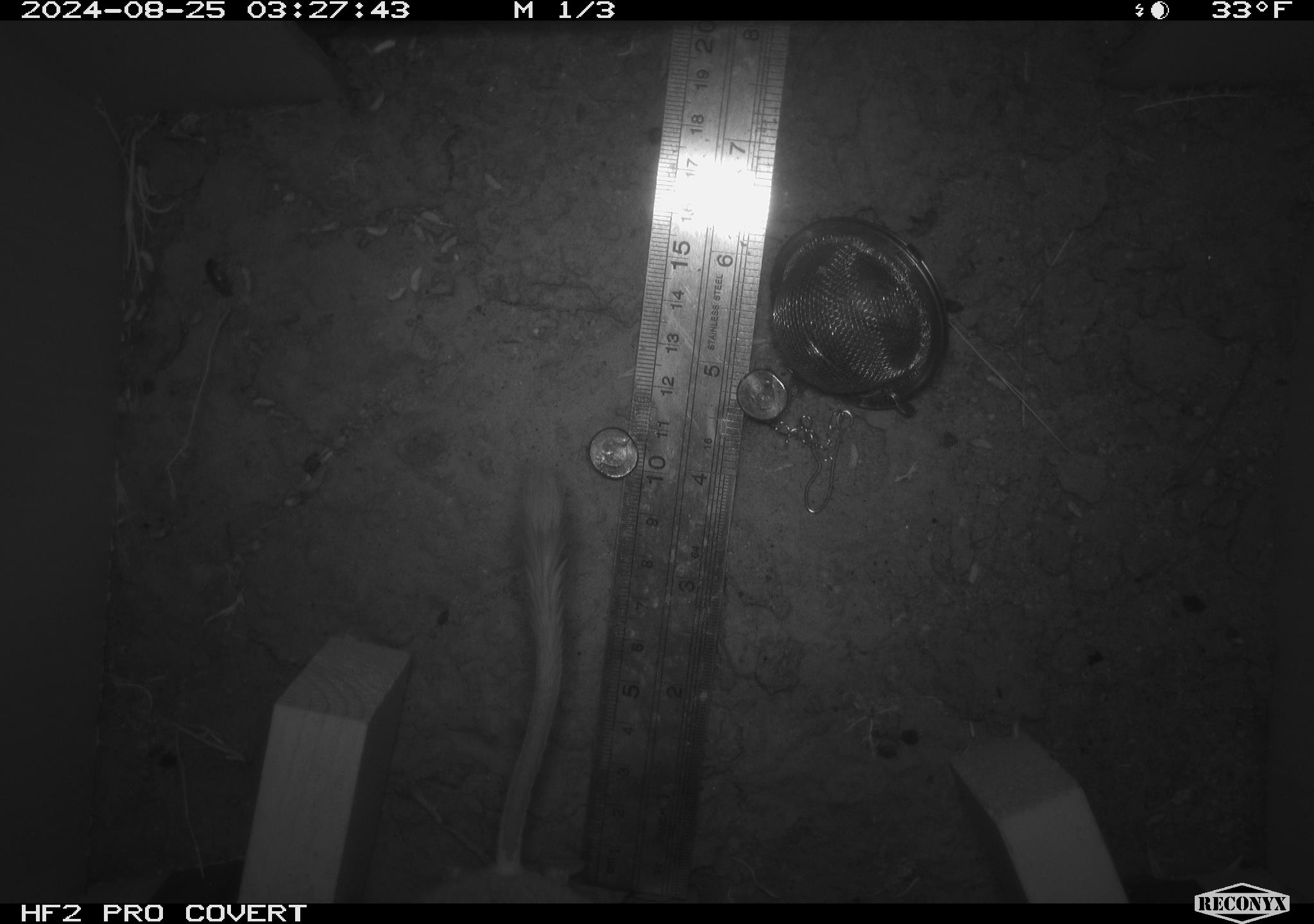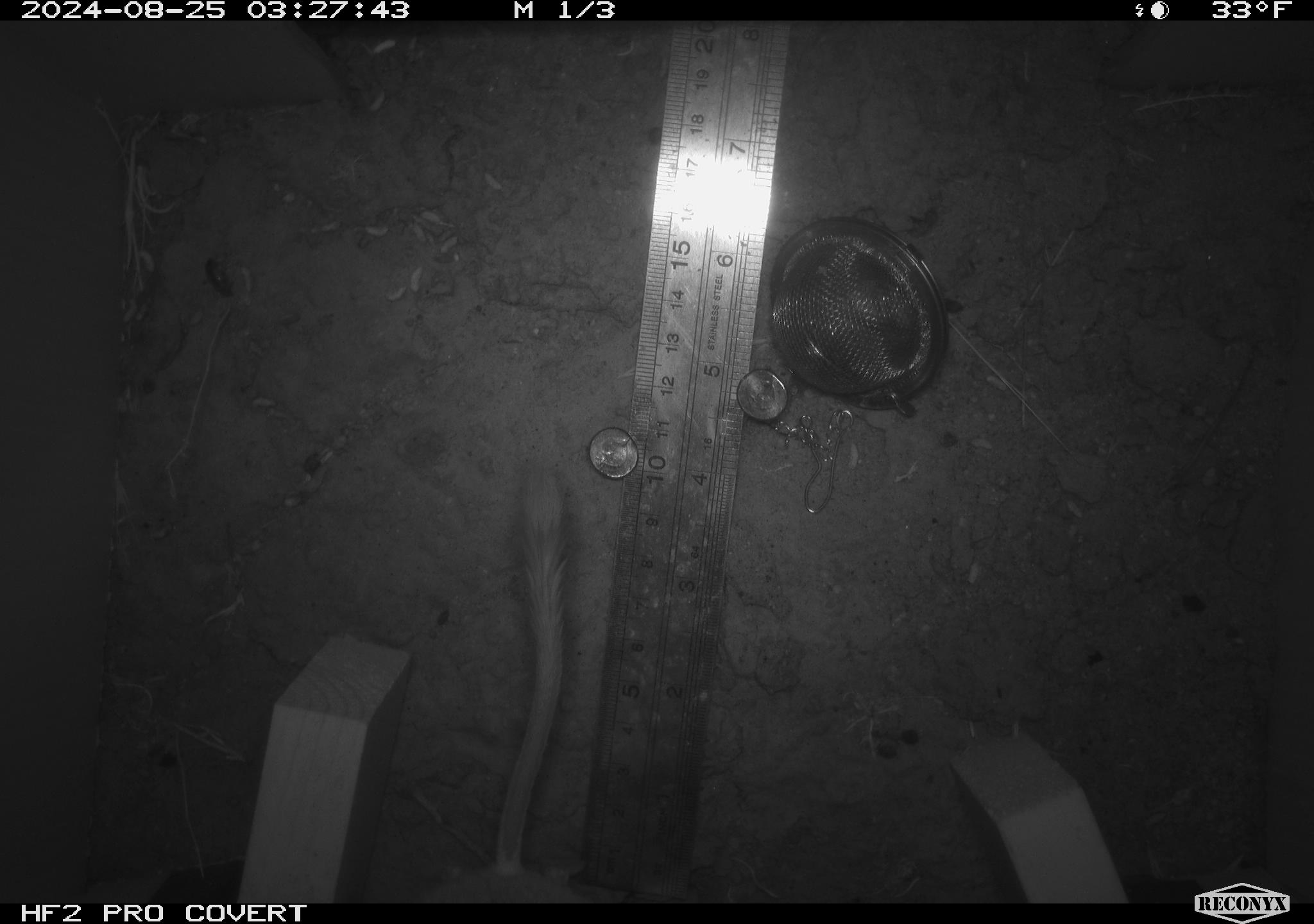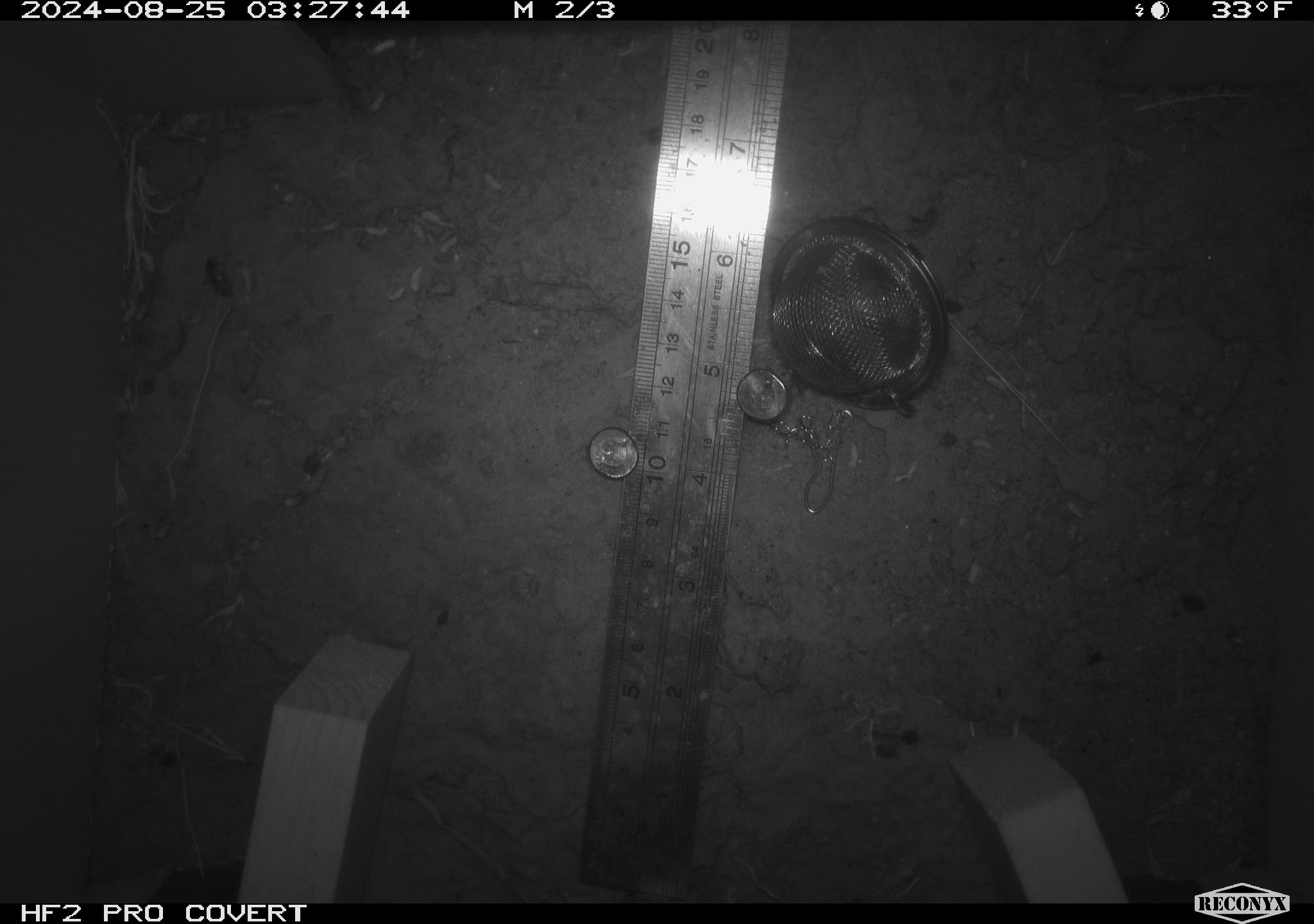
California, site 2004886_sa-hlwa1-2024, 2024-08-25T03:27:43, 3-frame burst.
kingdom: Animalia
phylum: Chordata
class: Mammalia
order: Rodentia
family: Heteromyidae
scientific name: Heteromyidae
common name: kangaroo rats and pocket mice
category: heteromyidae family